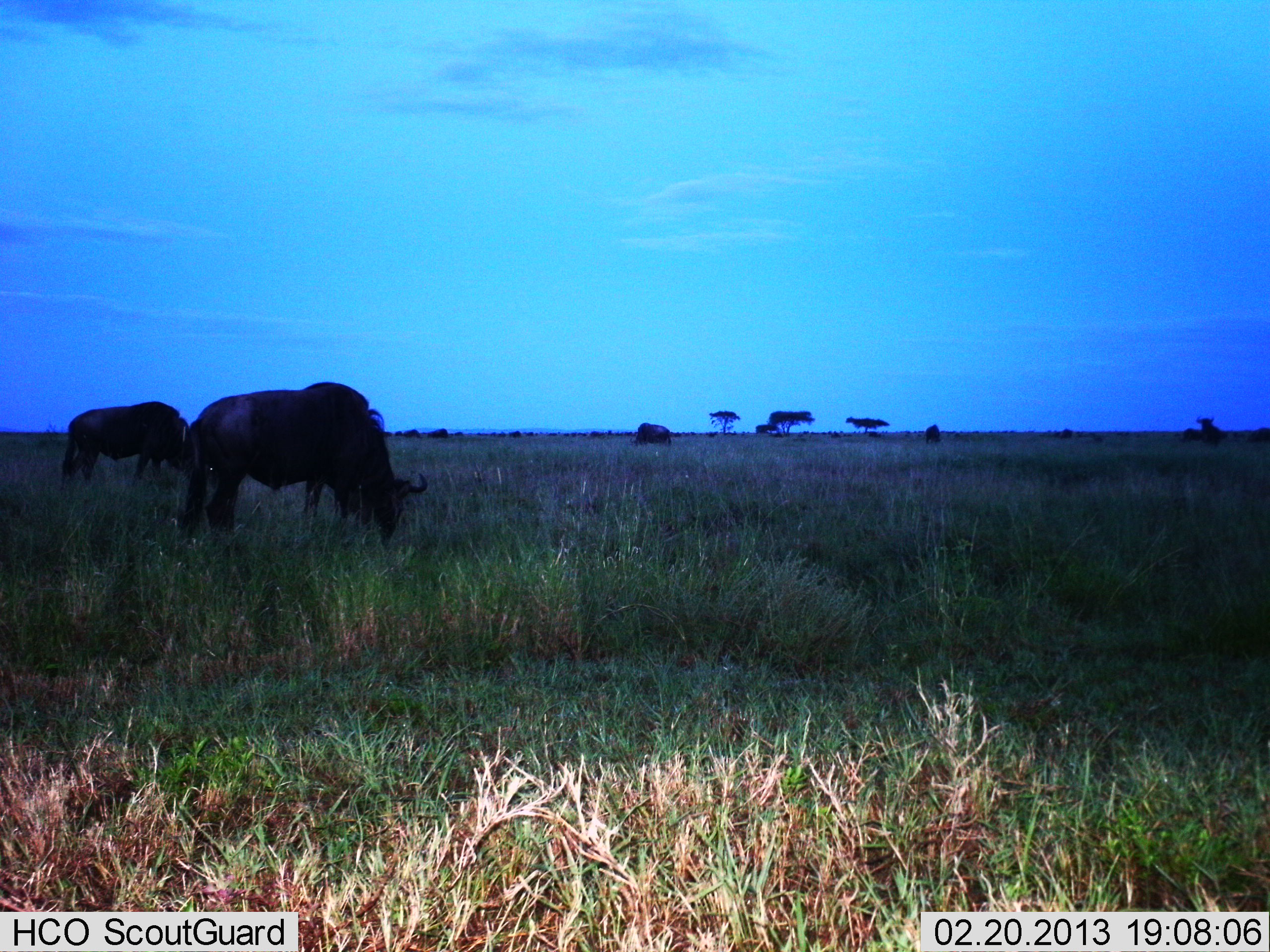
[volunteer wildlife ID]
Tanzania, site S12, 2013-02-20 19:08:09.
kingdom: Animalia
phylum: Chordata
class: Mammalia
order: Artiodactyla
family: Bovidae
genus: Connochaetes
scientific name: Connochaetes taurinus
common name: blue wildebeest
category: wildebeest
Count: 2.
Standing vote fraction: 16%.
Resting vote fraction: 0%.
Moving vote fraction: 5%.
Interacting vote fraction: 0%.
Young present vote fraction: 0%.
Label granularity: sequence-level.